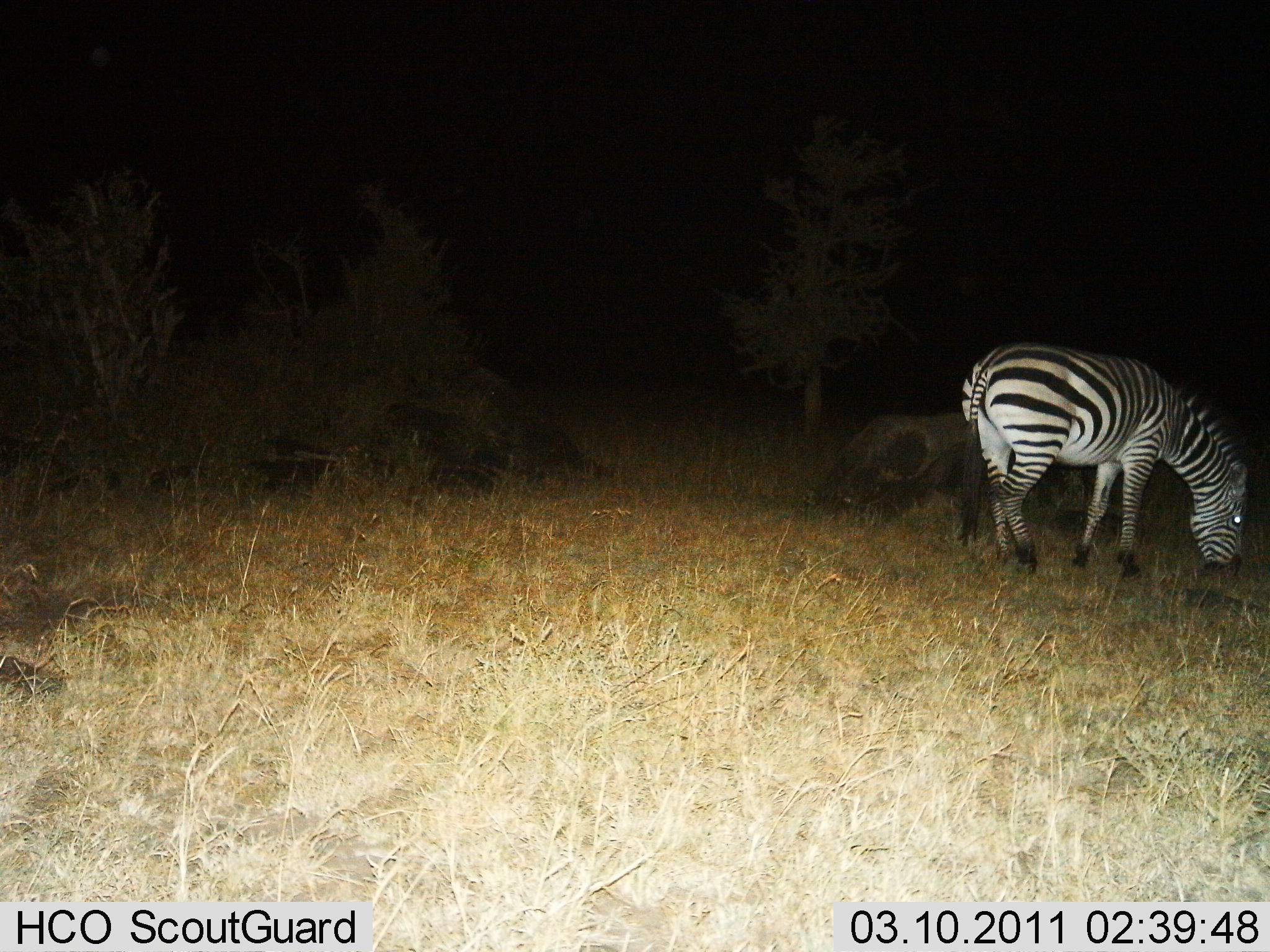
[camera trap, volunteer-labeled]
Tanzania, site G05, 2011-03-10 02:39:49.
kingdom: Animalia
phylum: Chordata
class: Mammalia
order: Perissodactyla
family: Equidae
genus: Equus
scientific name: Equus quagga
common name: plains zebra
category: zebra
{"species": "zebra (plains zebra) (Equus quagga)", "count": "1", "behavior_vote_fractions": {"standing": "38%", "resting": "0%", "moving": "0%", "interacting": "0%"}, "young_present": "0%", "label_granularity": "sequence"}